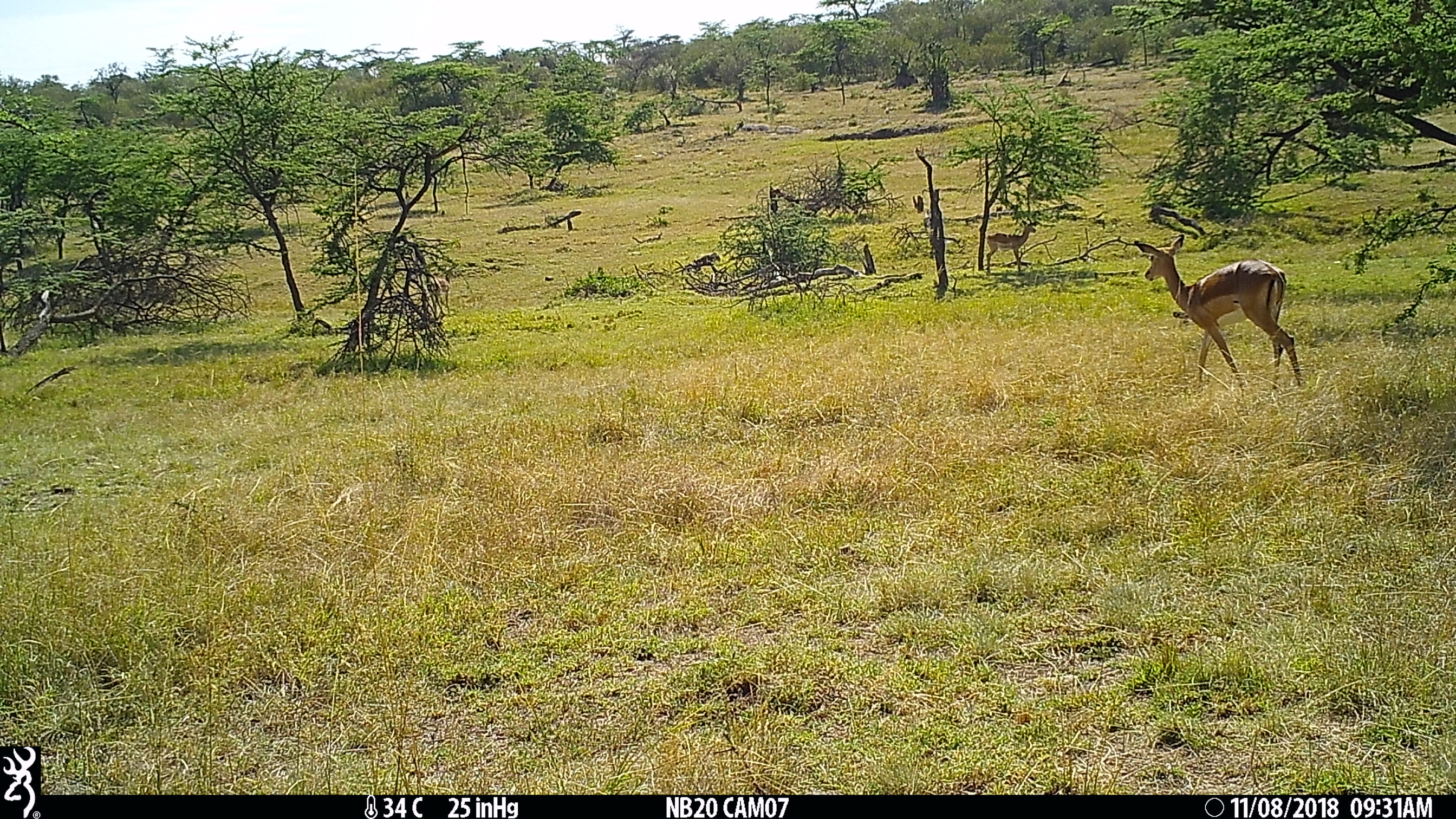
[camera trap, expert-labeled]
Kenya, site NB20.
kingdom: Animalia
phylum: Chordata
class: Mammalia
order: Artiodactyla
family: Bovidae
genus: Aepyceros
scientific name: Aepyceros melampus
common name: impala